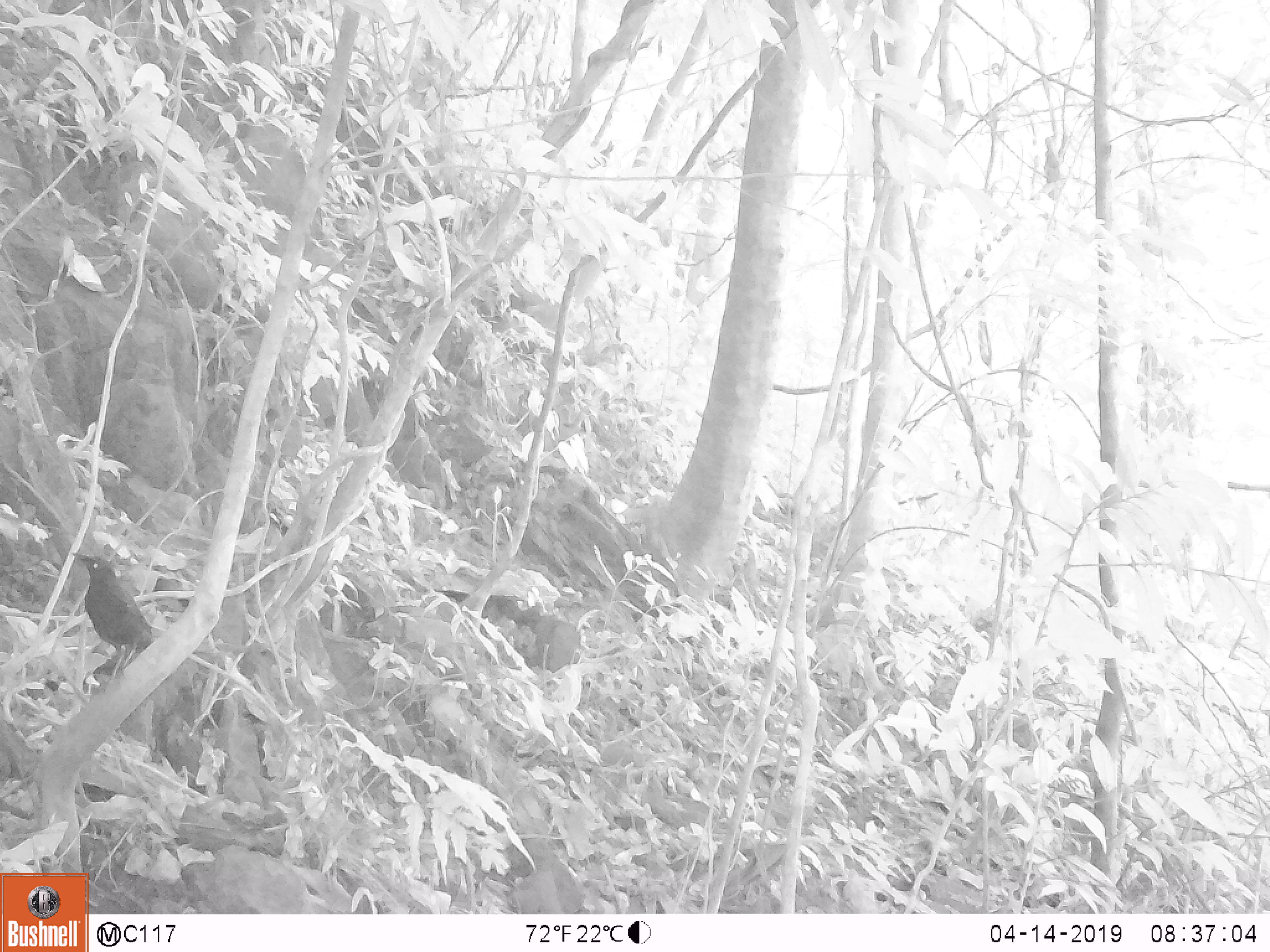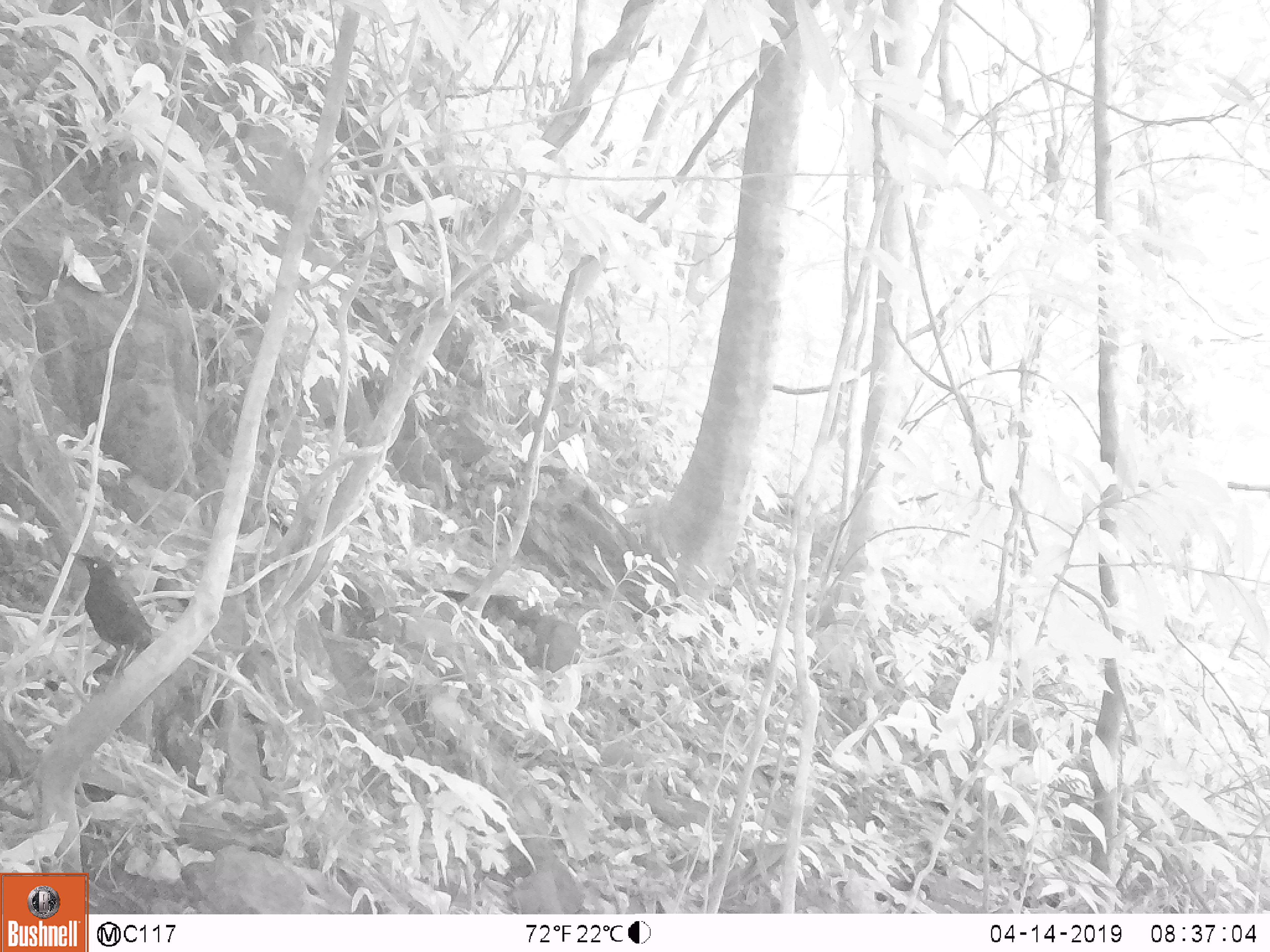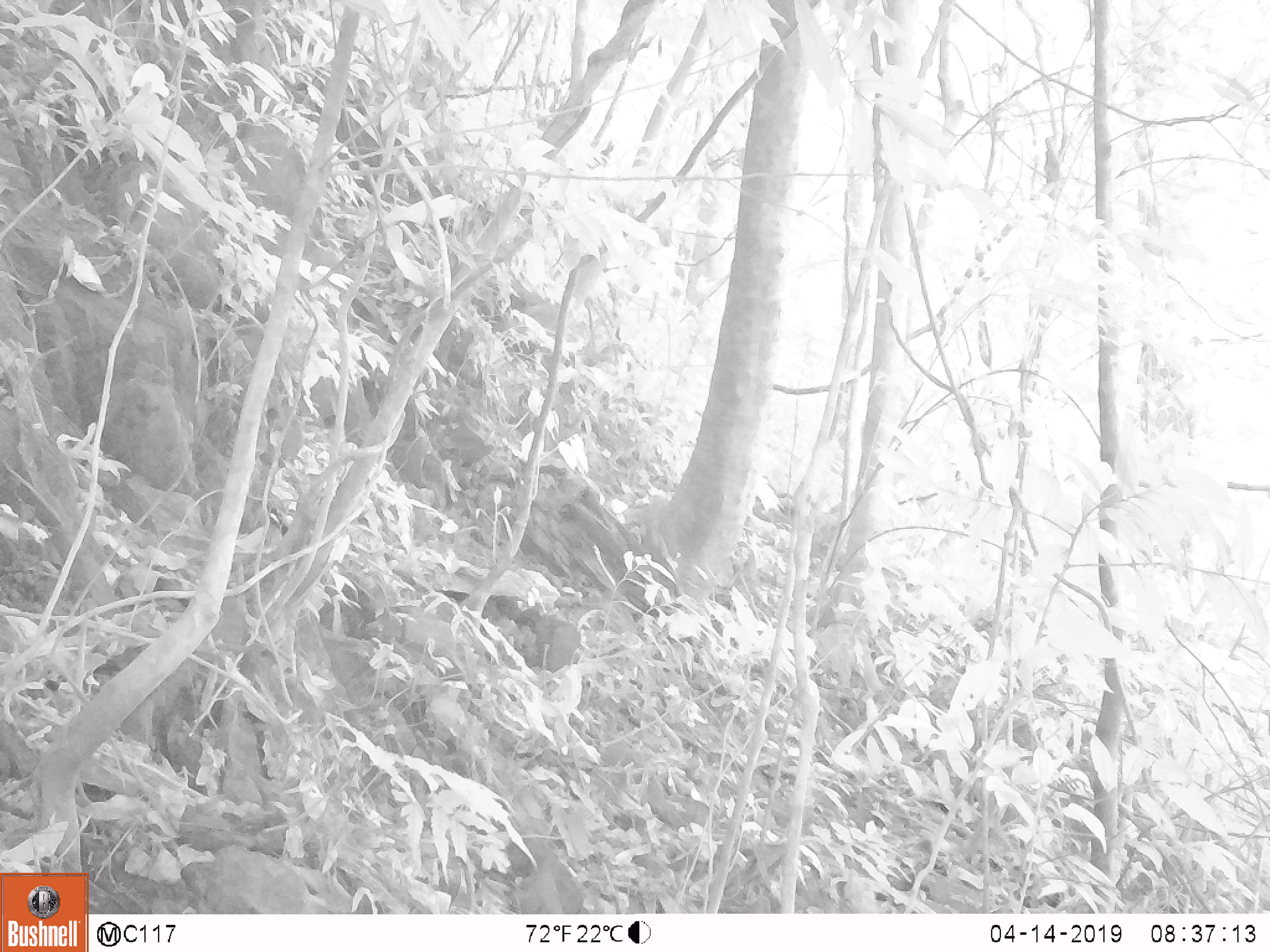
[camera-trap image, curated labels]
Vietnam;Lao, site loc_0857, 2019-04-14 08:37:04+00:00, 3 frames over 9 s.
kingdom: Animalia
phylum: Chordata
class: Aves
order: Passeriformes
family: Muscicapidae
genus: Myophonus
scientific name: Myophonus caeruleus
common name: blue whistling thrush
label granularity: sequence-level